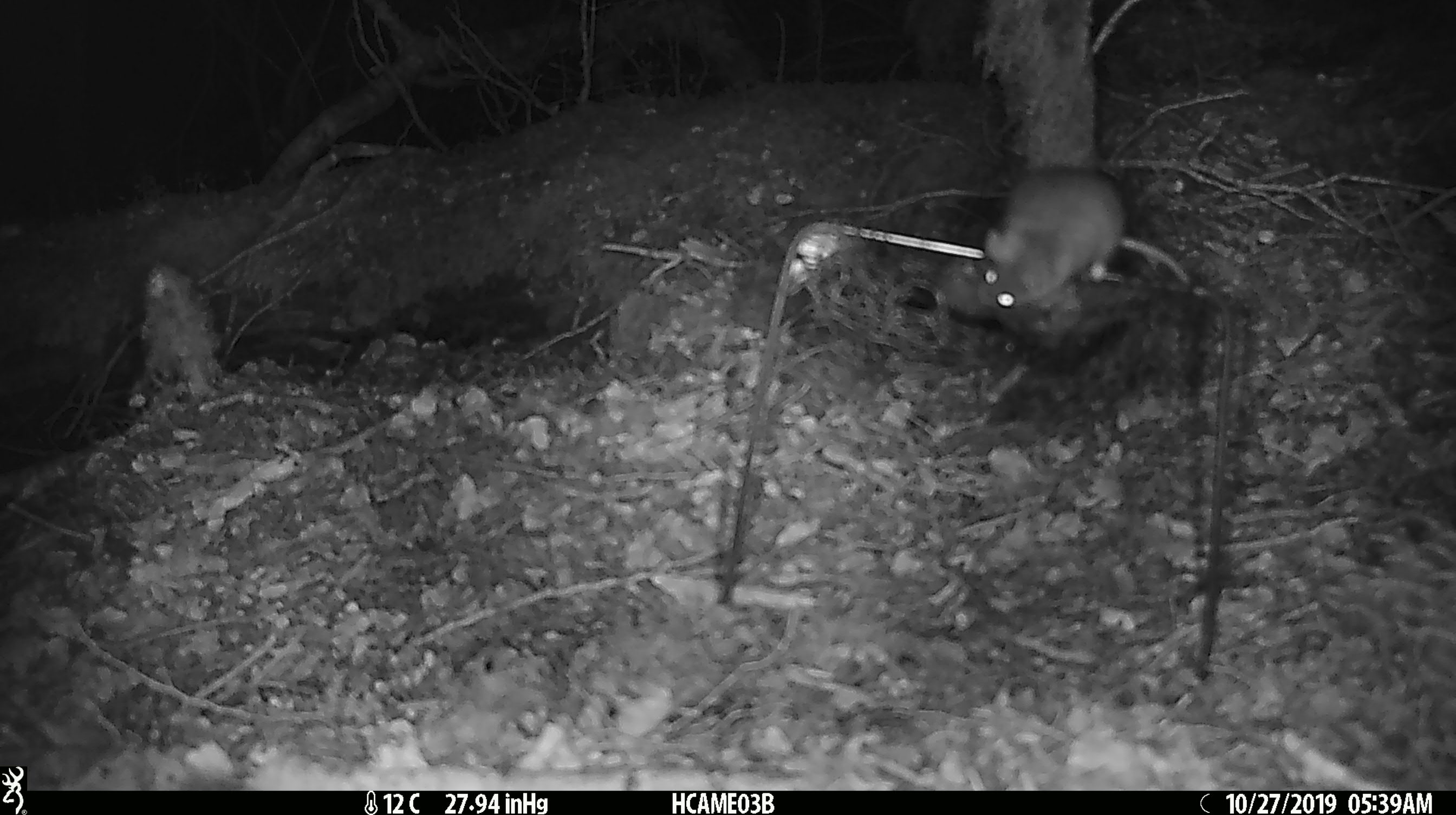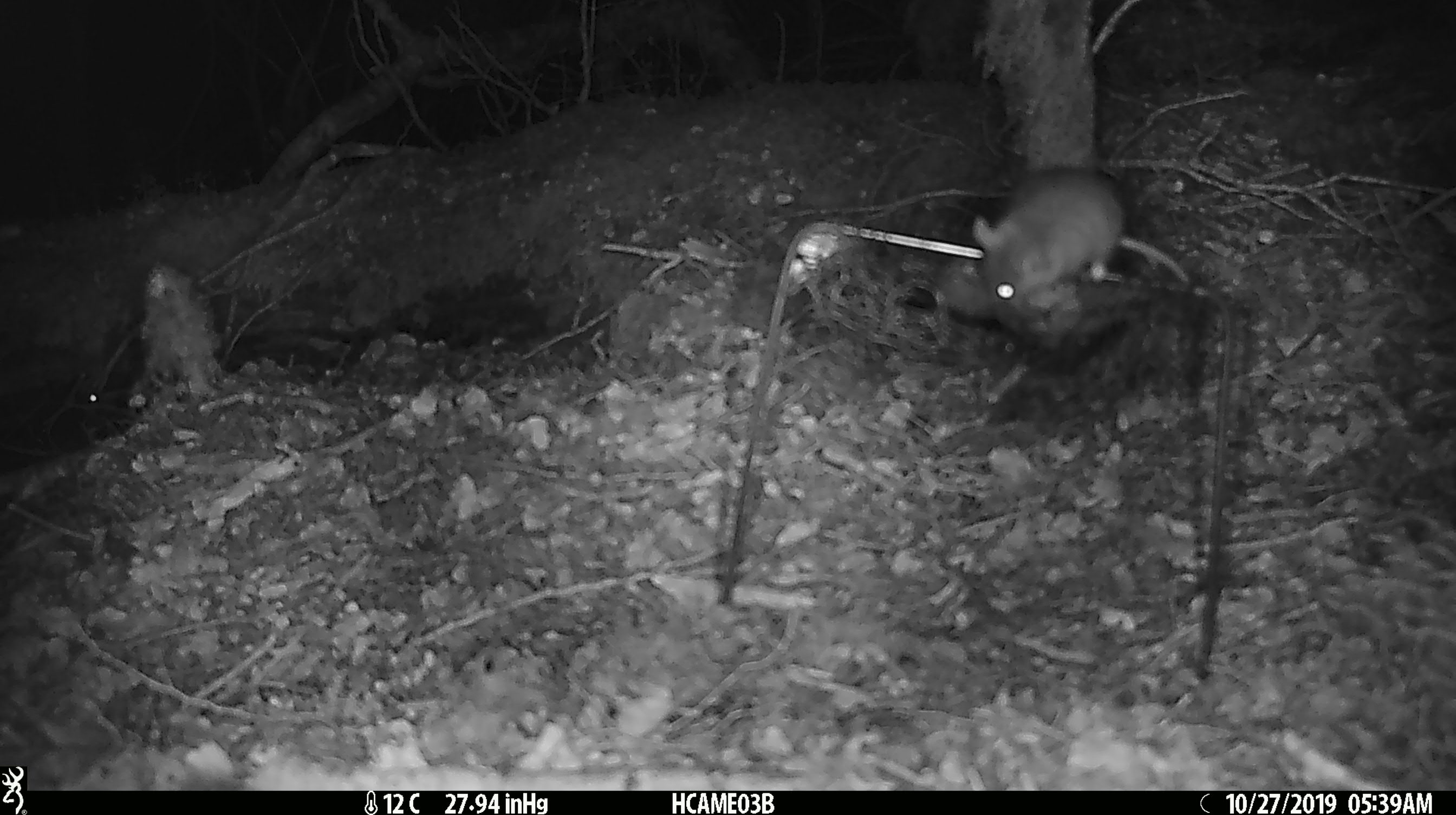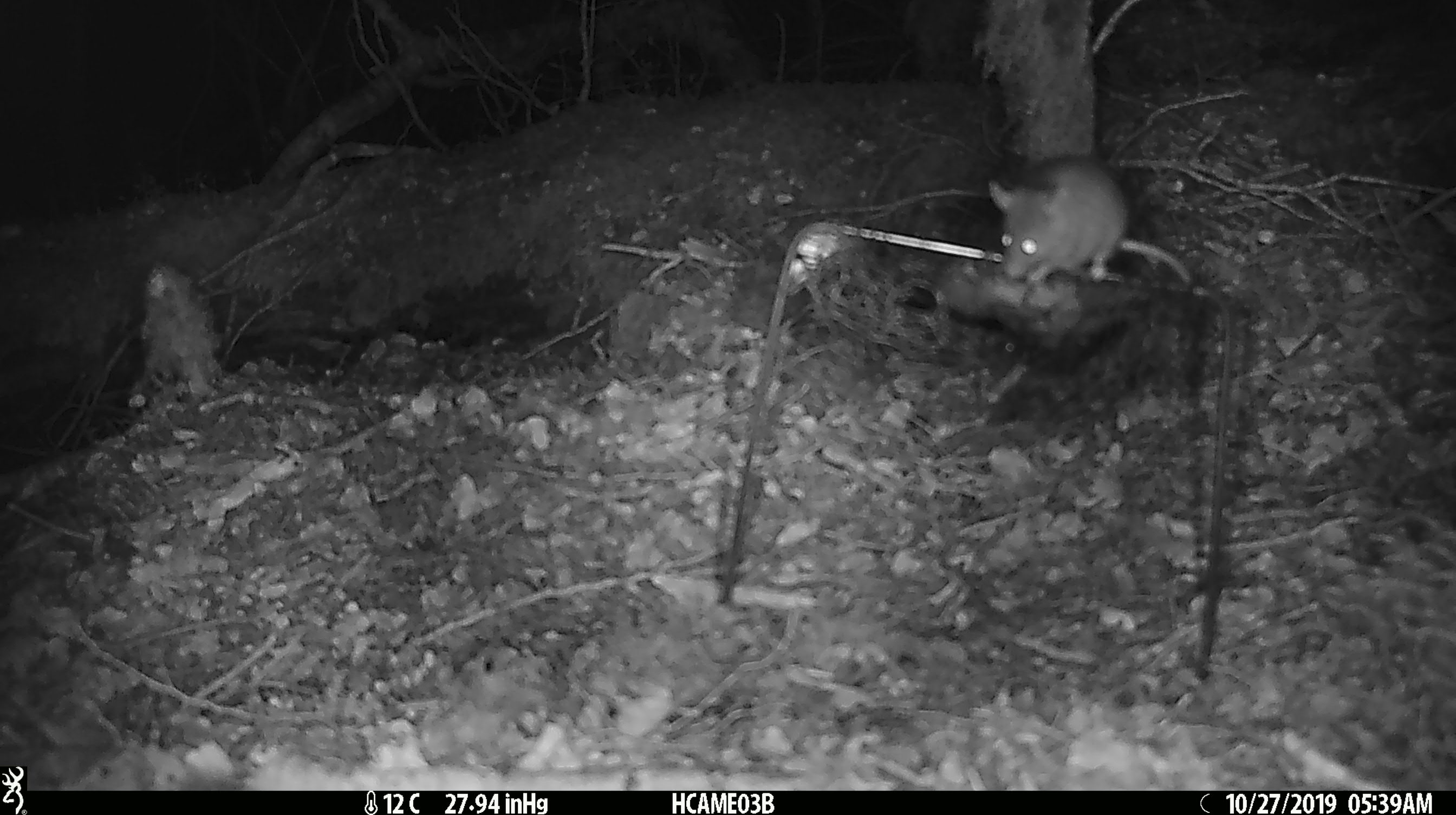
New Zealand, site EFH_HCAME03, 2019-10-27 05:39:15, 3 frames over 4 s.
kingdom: Animalia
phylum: Chordata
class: Mammalia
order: Rodentia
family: Muridae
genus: Mus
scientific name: Mus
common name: mouse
Mouse (Mus).